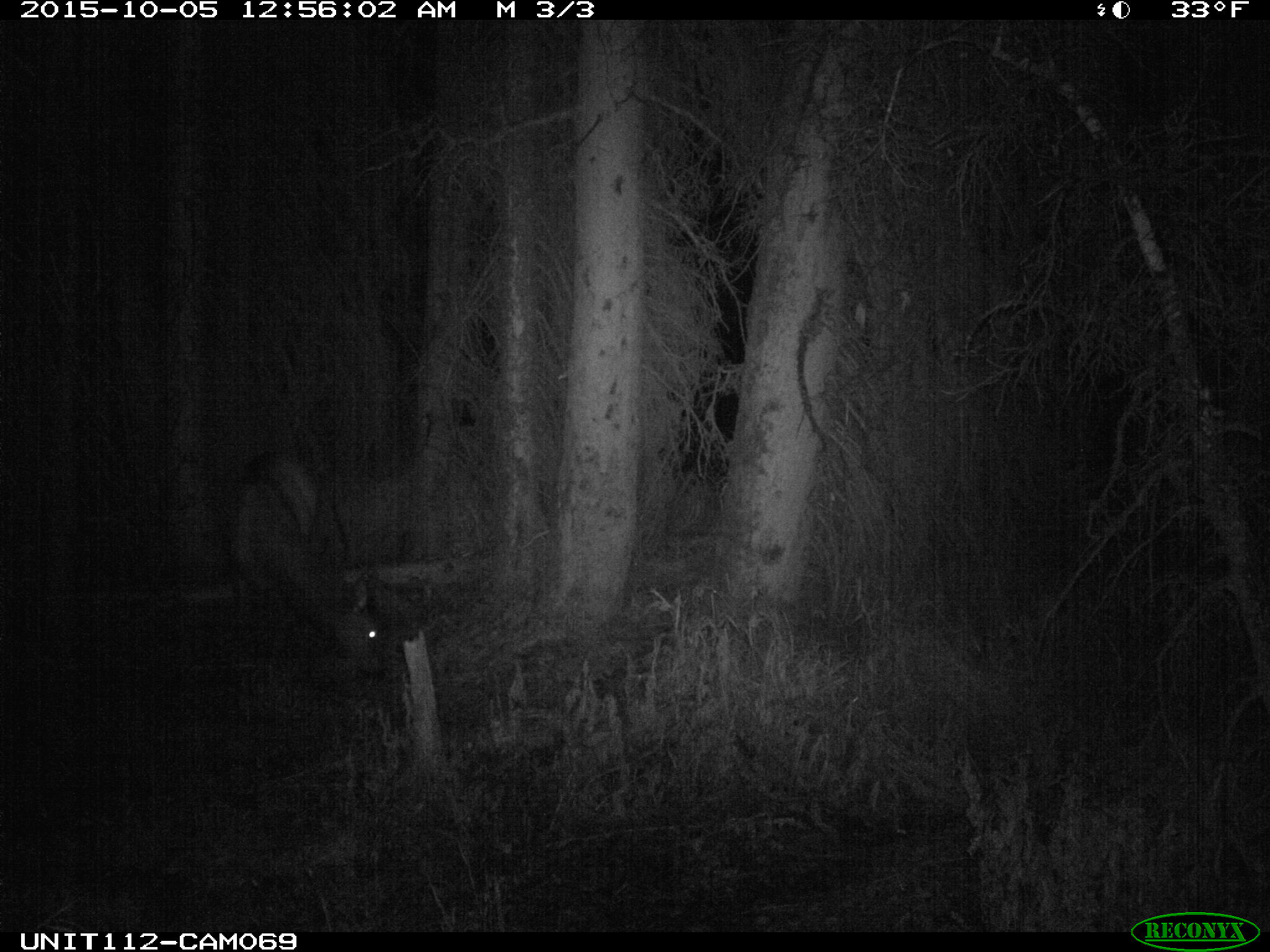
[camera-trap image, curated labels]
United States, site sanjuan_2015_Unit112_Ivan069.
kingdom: Animalia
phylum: Chordata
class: Mammalia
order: Artiodactyla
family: Cervidae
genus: Cervus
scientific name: Cervus elaphus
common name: red deer